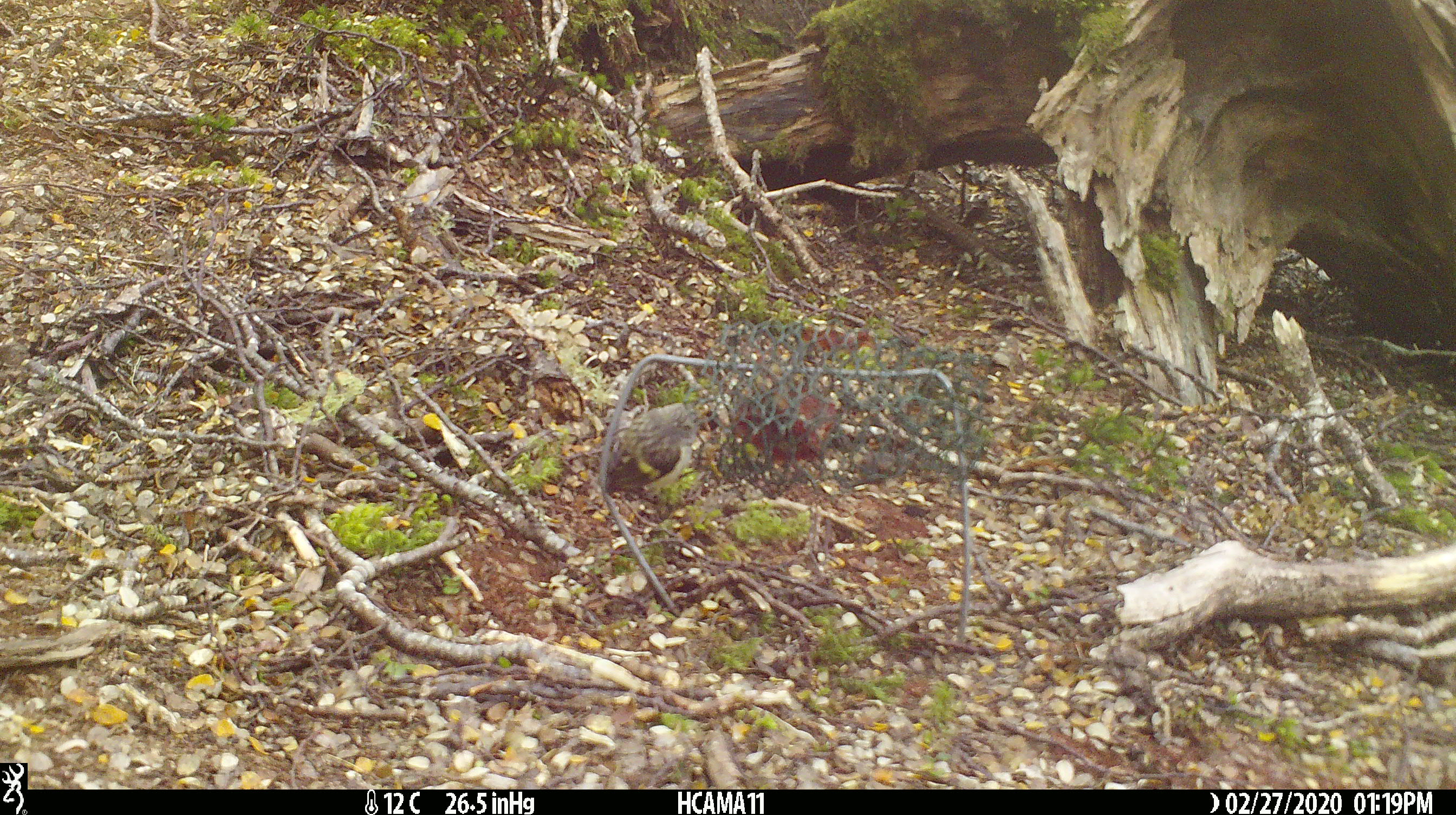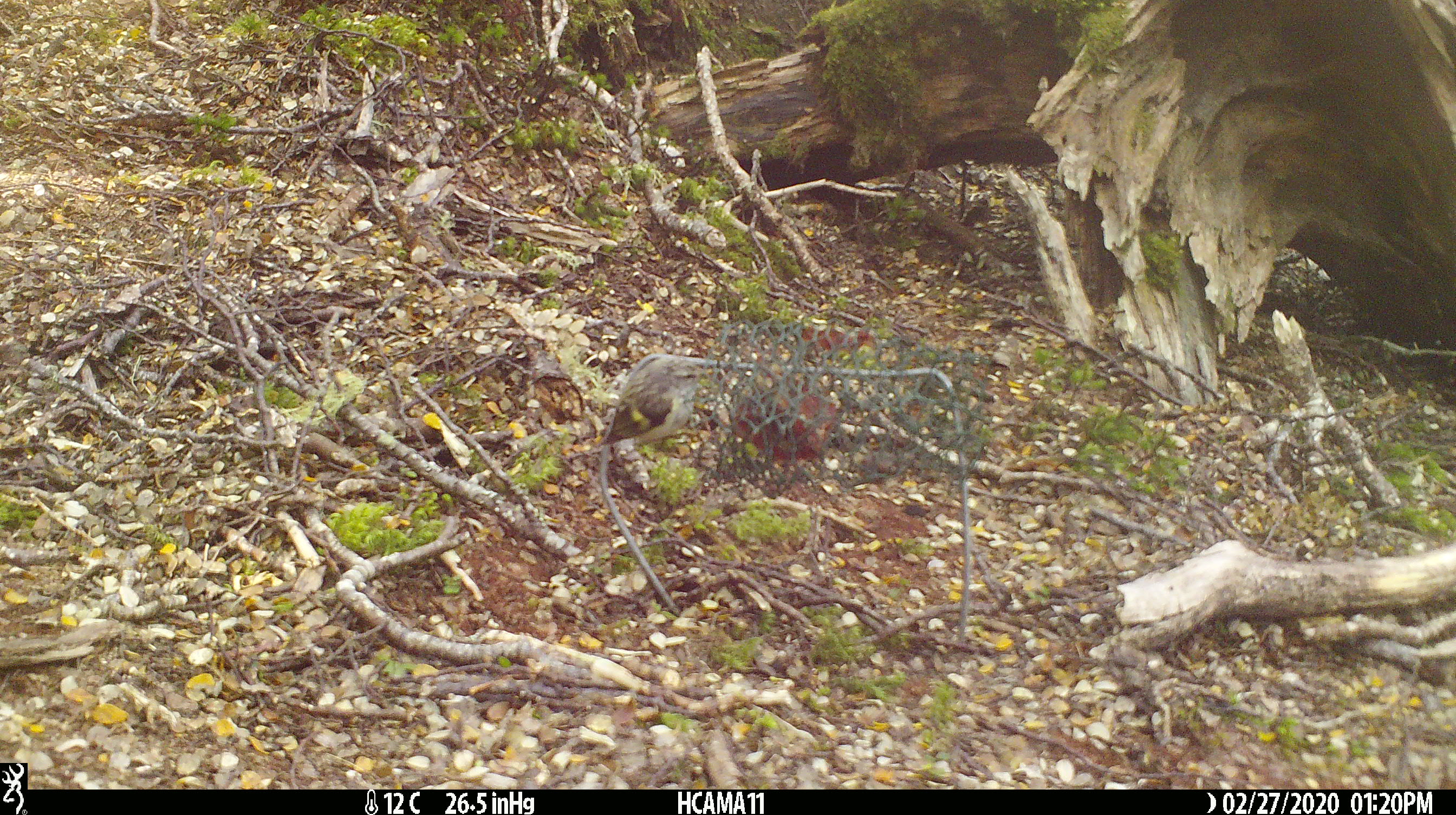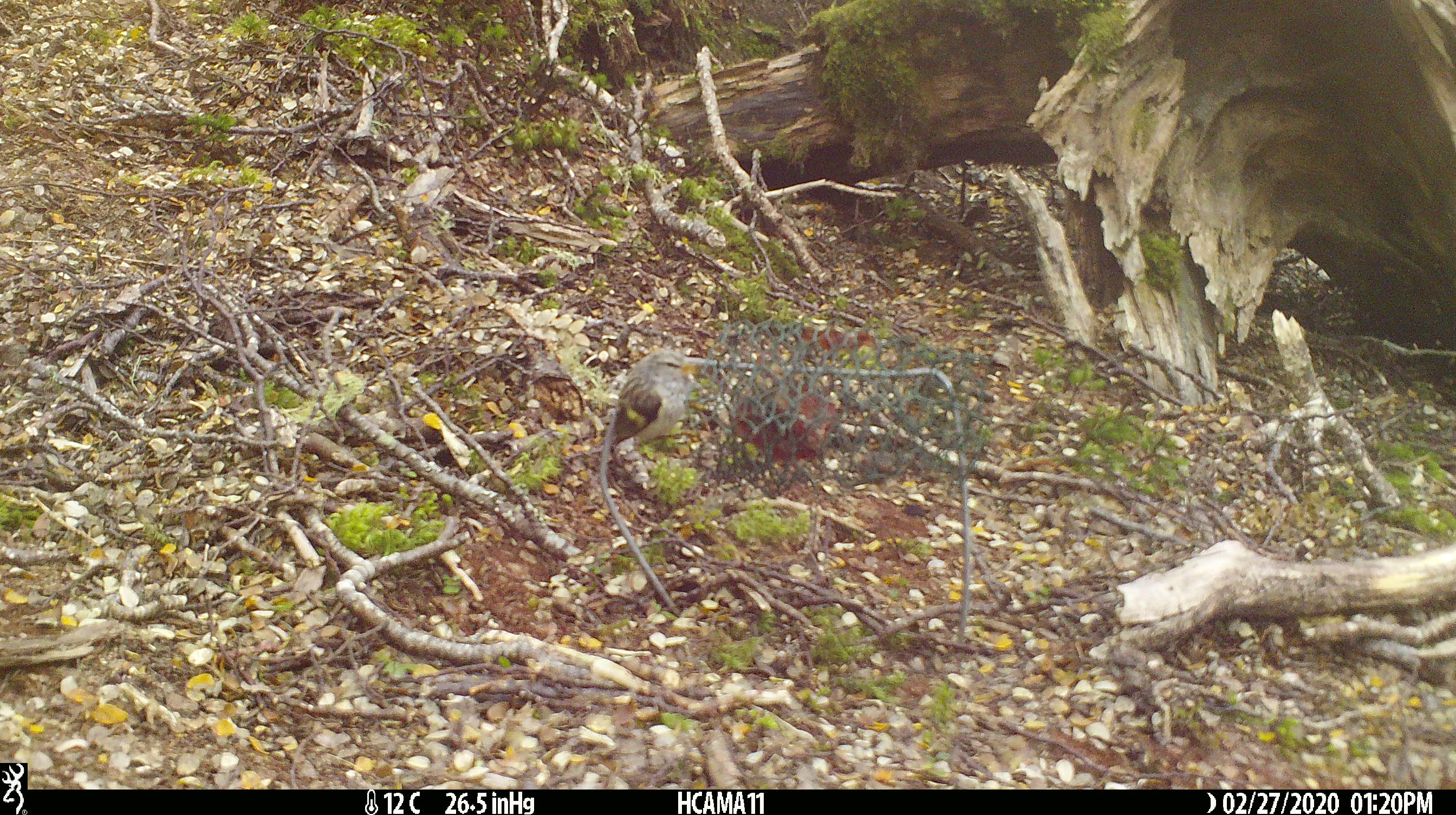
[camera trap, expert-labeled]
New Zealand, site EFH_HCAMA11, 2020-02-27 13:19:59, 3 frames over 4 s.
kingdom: Animalia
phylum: Chordata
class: Aves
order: Passeriformes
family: Acanthisittidae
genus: Acanthisitta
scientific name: Acanthisitta chloris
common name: rifleman